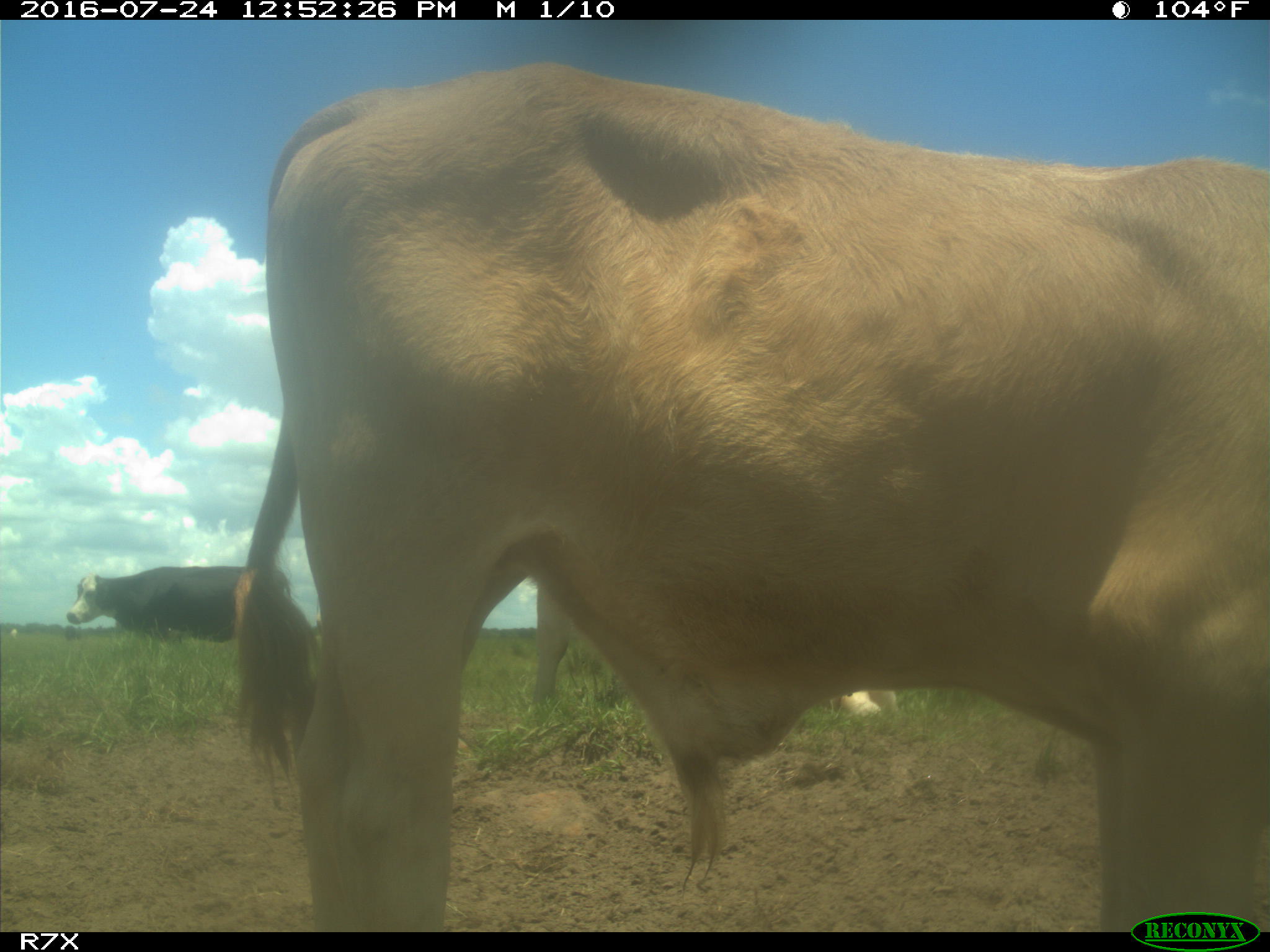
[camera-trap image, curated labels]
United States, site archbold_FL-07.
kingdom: Animalia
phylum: Chordata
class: Mammalia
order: Artiodactyla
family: Bovidae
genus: Bos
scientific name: Bos taurus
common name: domestic cow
Bos taurus (domestic cow).